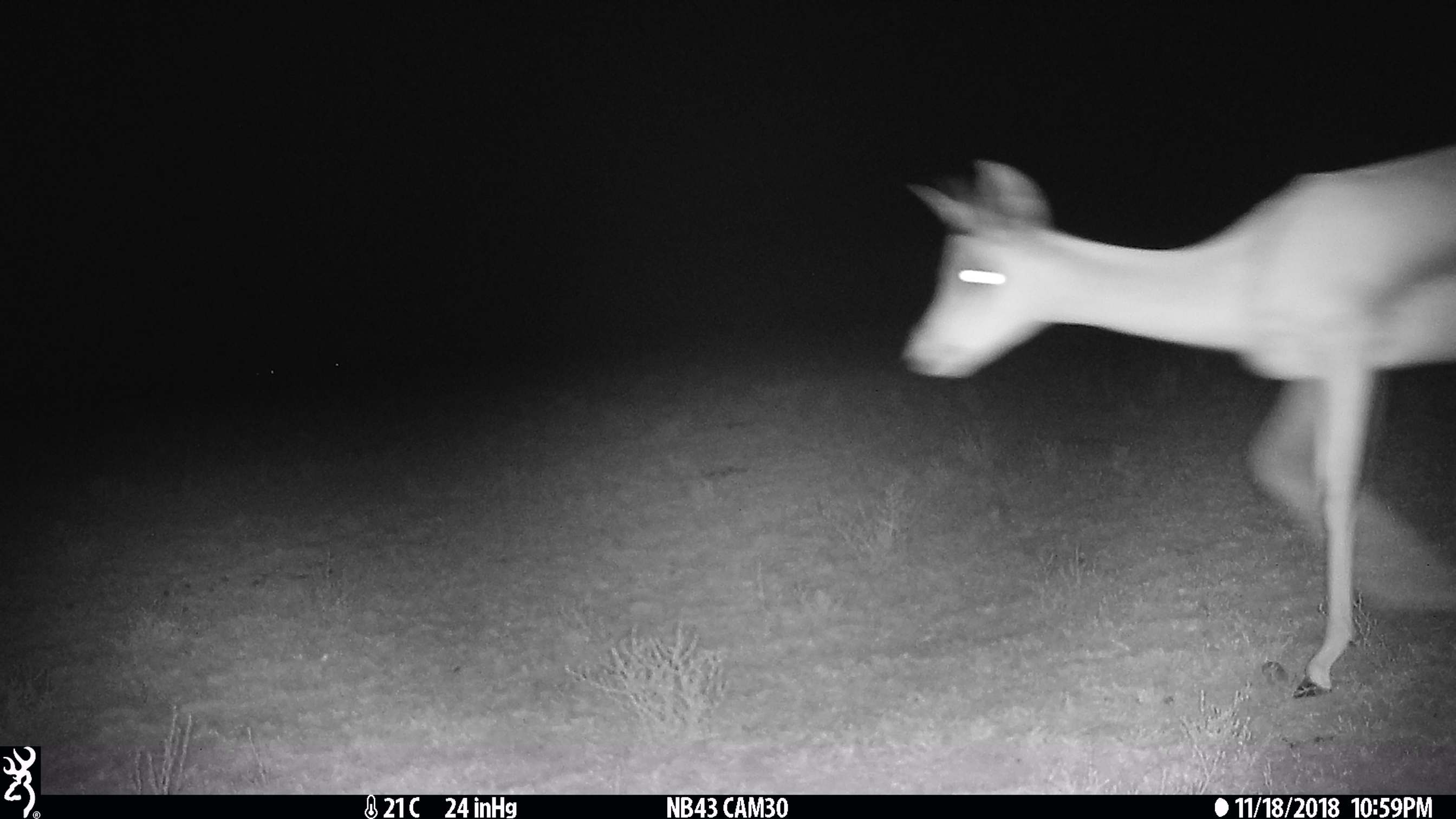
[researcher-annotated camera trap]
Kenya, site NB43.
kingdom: Animalia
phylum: Chordata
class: Mammalia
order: Artiodactyla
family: Bovidae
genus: Nanger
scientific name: Nanger granti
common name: grant's gazelle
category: gazelle grants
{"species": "gazelle grants (grant's gazelle) (Nanger granti)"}